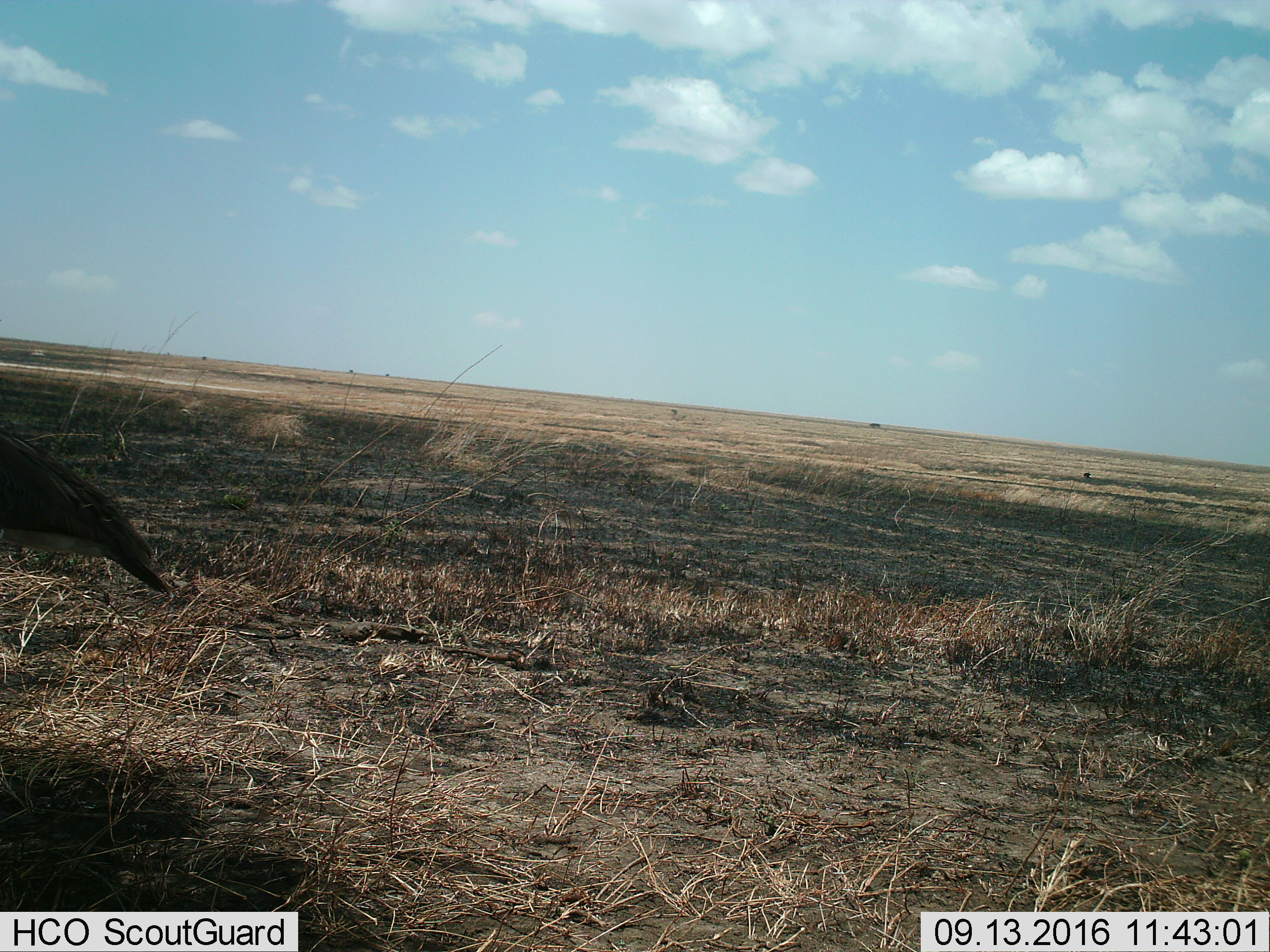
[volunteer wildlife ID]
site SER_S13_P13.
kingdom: Animalia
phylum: Chordata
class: Aves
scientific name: Aves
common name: bird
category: birdother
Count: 1.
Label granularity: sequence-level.